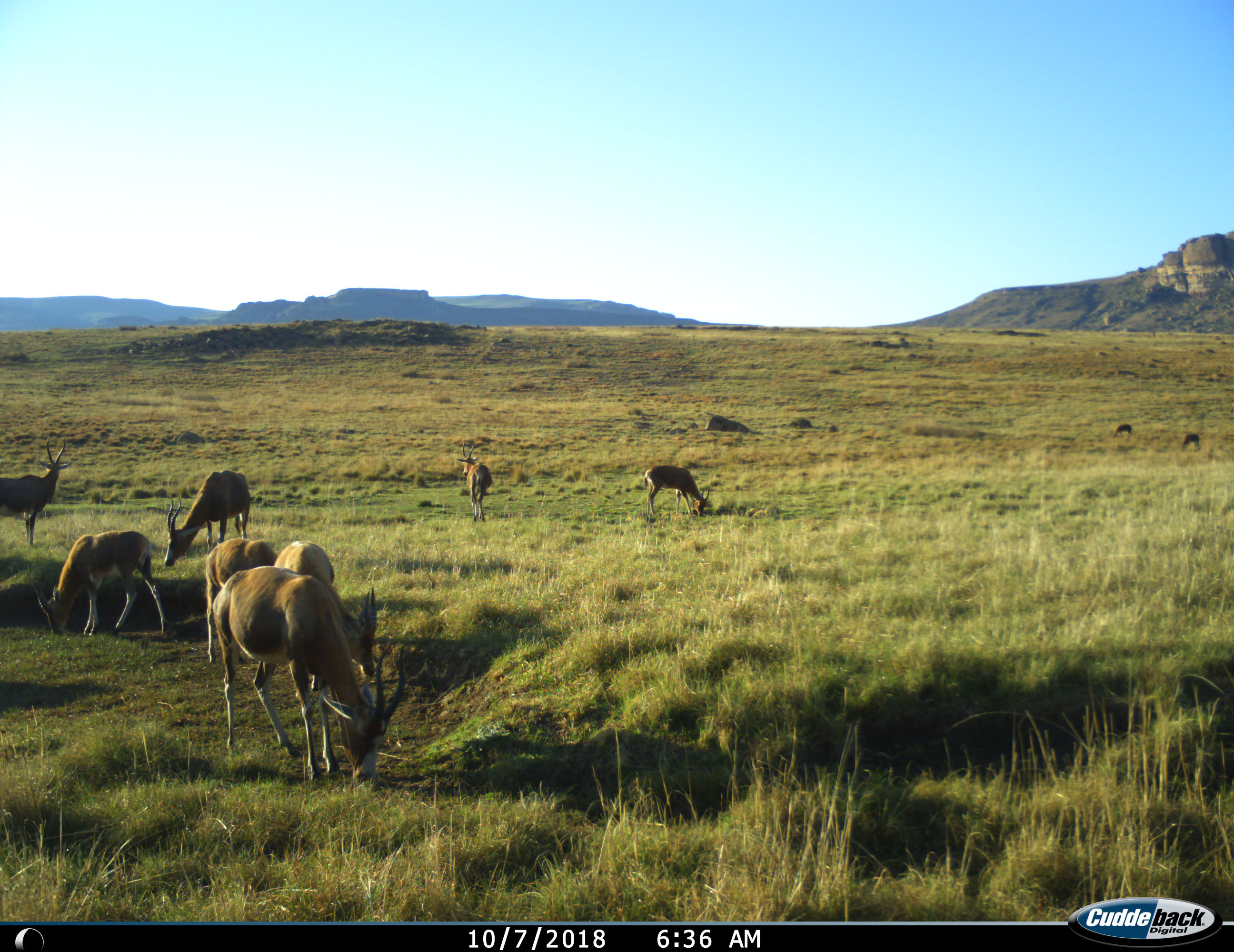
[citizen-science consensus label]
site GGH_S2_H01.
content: unidentified animal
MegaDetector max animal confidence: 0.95